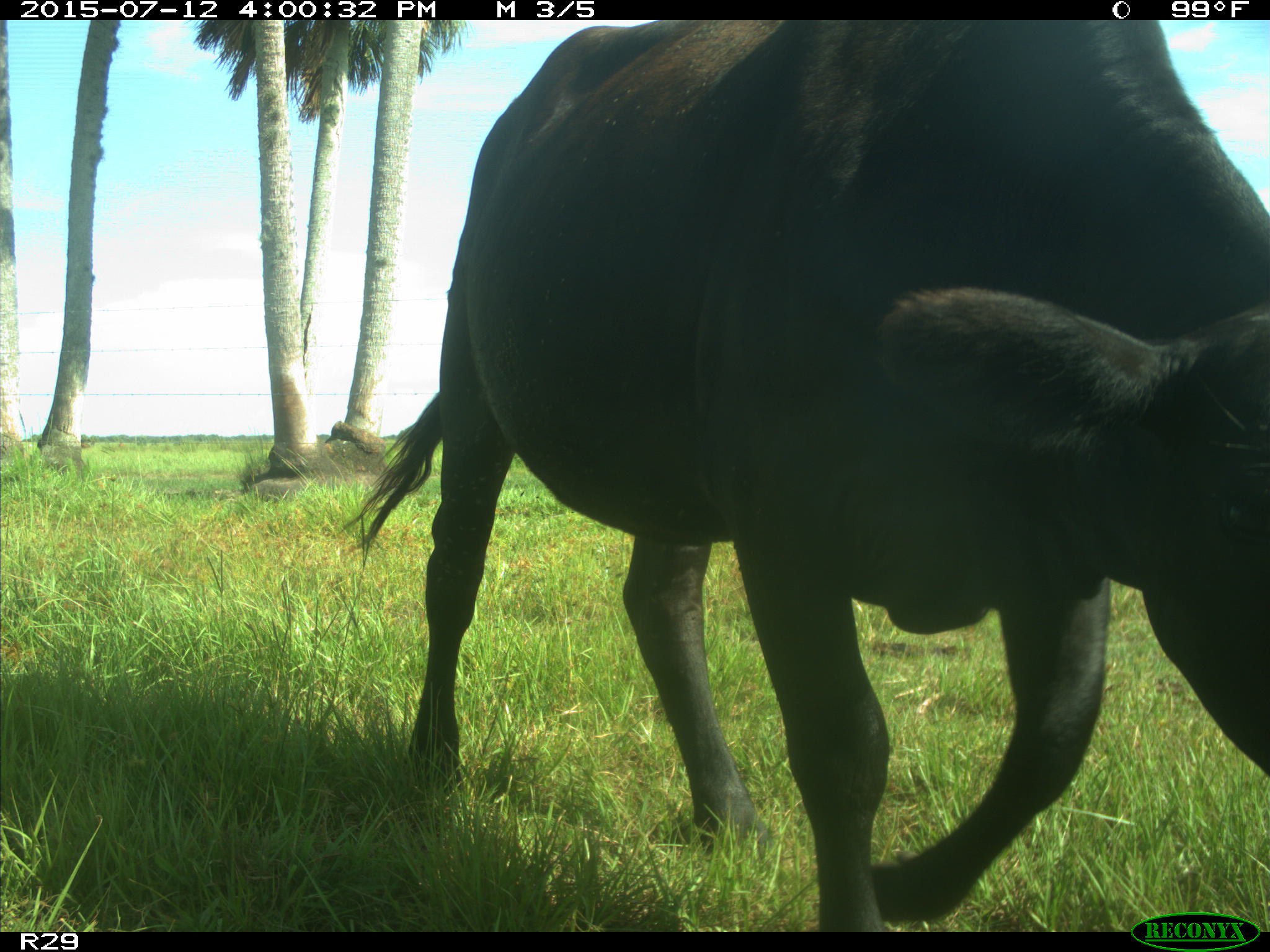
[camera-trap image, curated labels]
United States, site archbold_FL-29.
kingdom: Animalia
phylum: Chordata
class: Mammalia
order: Artiodactyla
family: Bovidae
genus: Bos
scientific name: Bos taurus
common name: domestic cow